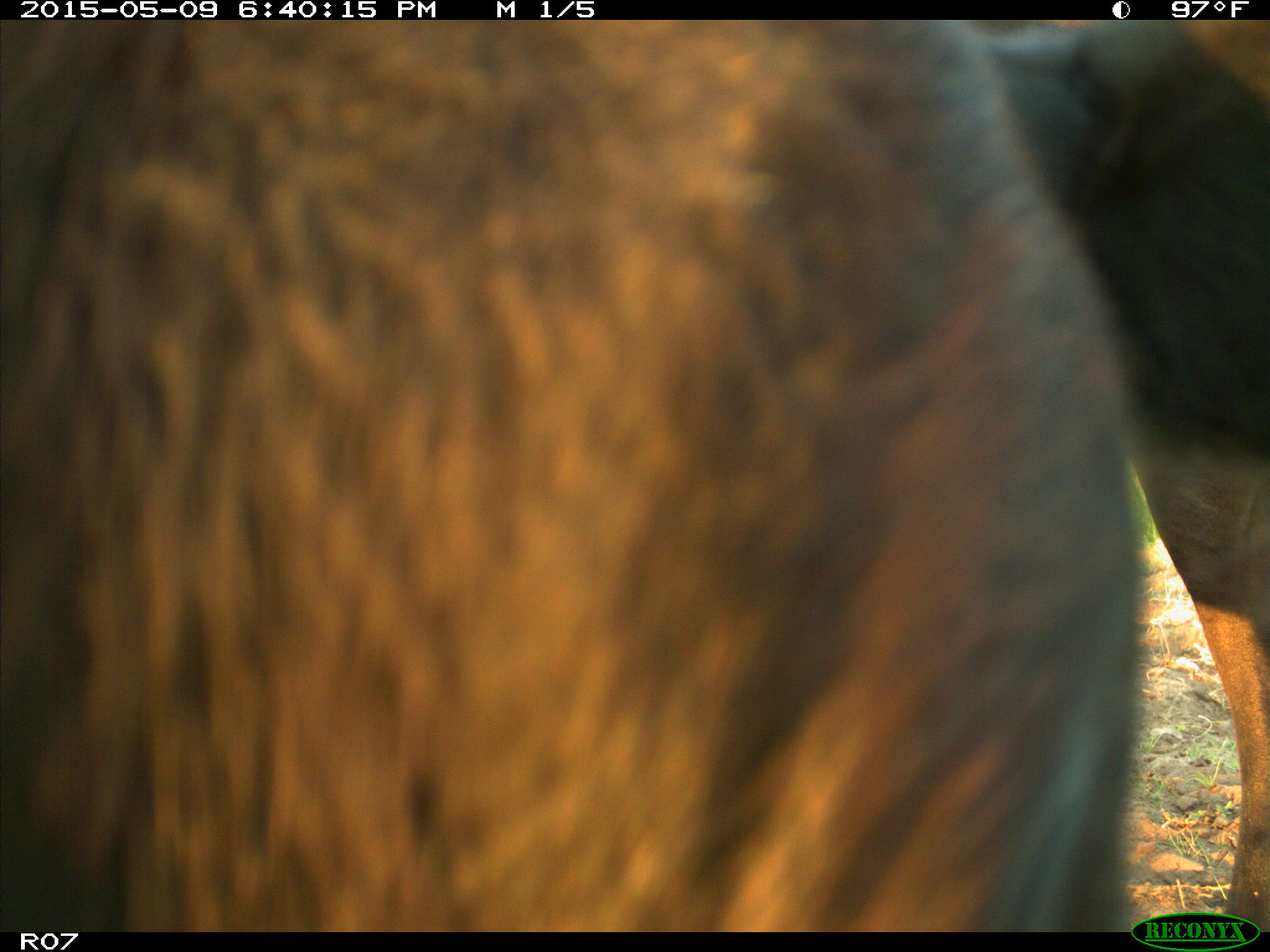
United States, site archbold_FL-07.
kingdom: Animalia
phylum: Chordata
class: Mammalia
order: Artiodactyla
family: Bovidae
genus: Bos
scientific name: Bos taurus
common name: domestic cow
Bos taurus (domestic cow).